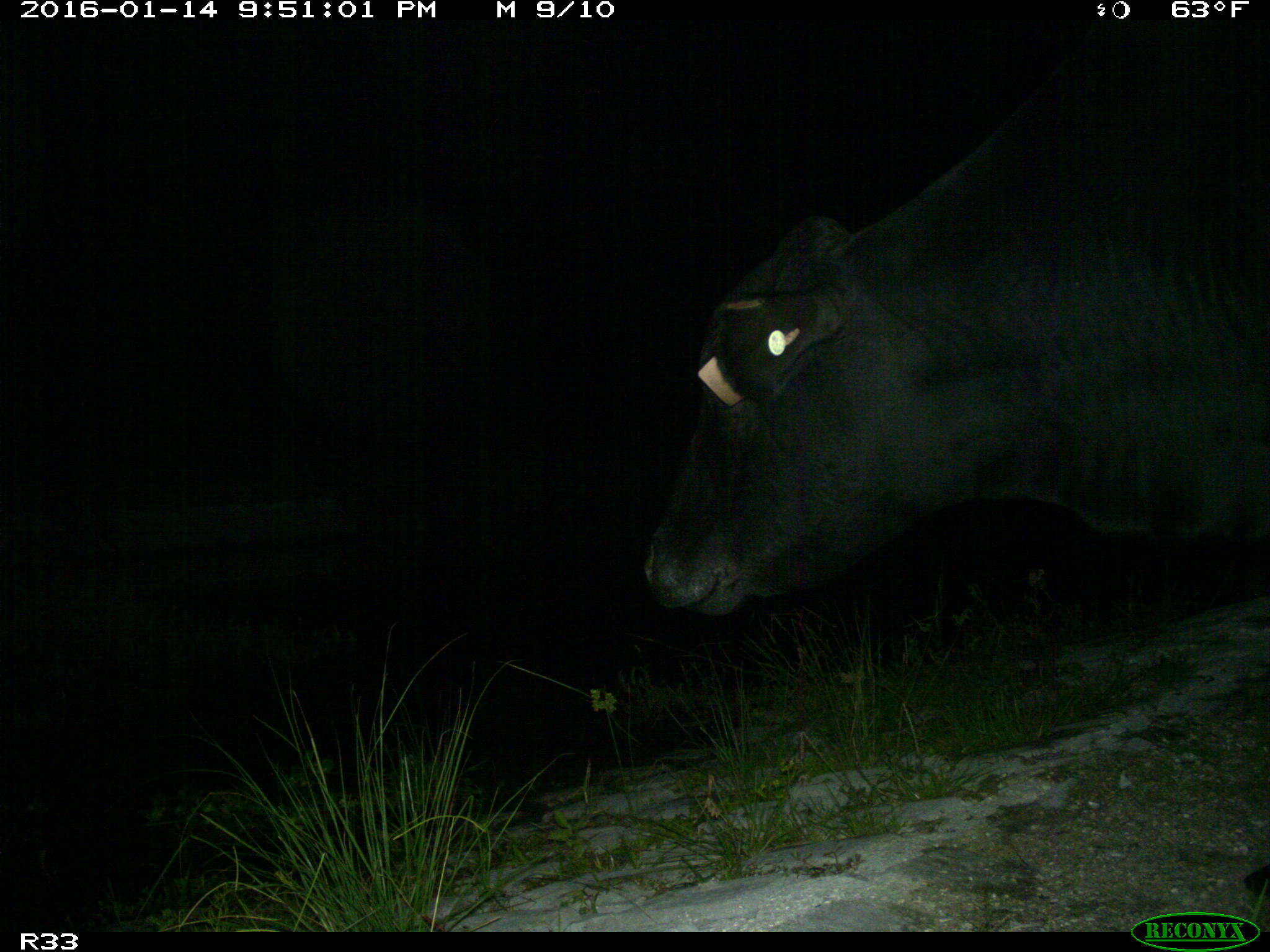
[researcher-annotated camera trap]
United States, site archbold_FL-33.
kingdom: Animalia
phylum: Chordata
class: Mammalia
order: Artiodactyla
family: Bovidae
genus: Bos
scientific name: Bos taurus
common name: domestic cow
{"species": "Bos taurus (domestic cow)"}